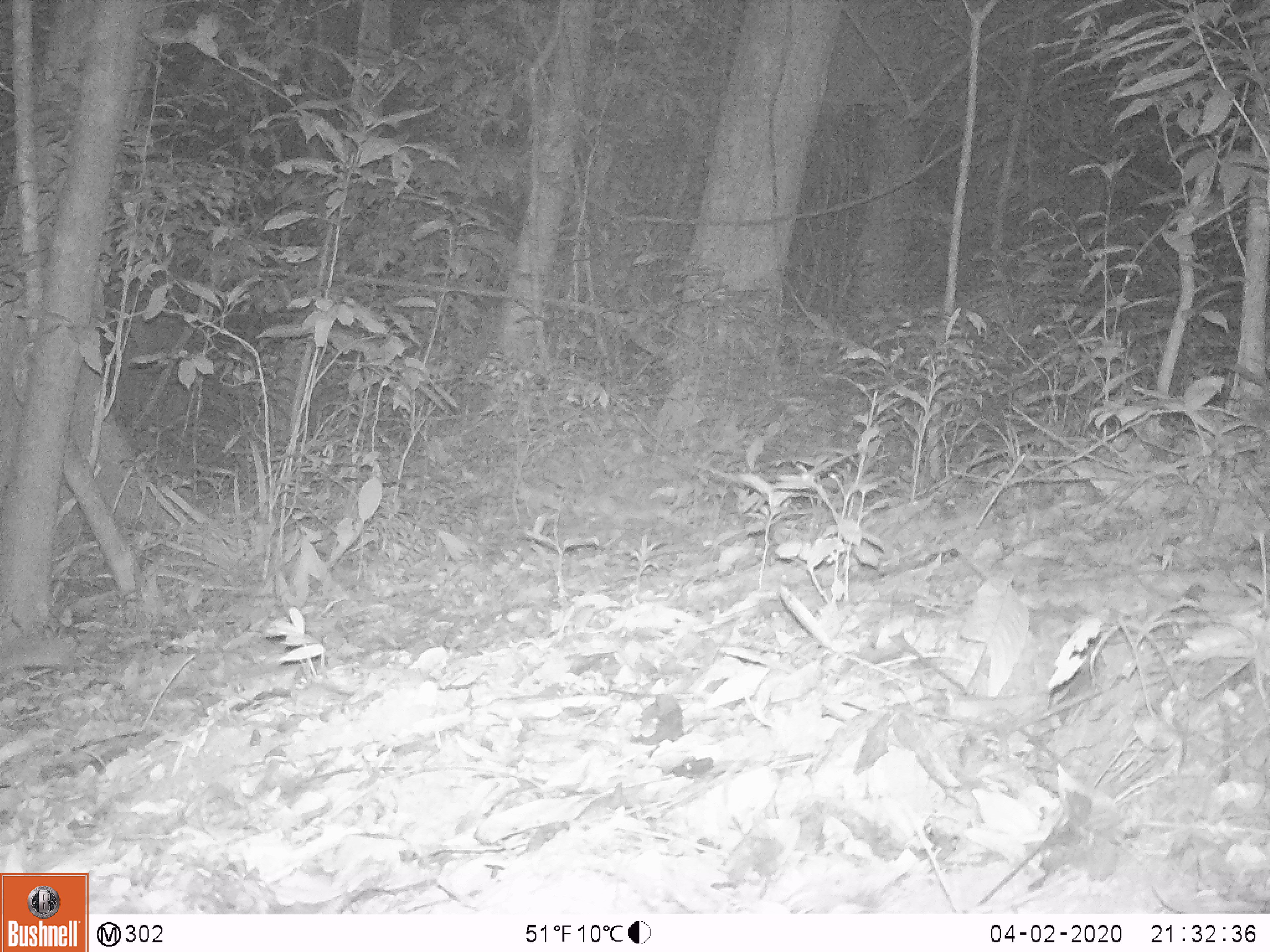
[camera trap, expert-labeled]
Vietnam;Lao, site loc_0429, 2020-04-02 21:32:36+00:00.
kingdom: Animalia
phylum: Chordata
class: Mammalia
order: Carnivora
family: Mustelidae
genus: Melogale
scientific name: Melogale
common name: ferret badger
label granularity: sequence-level